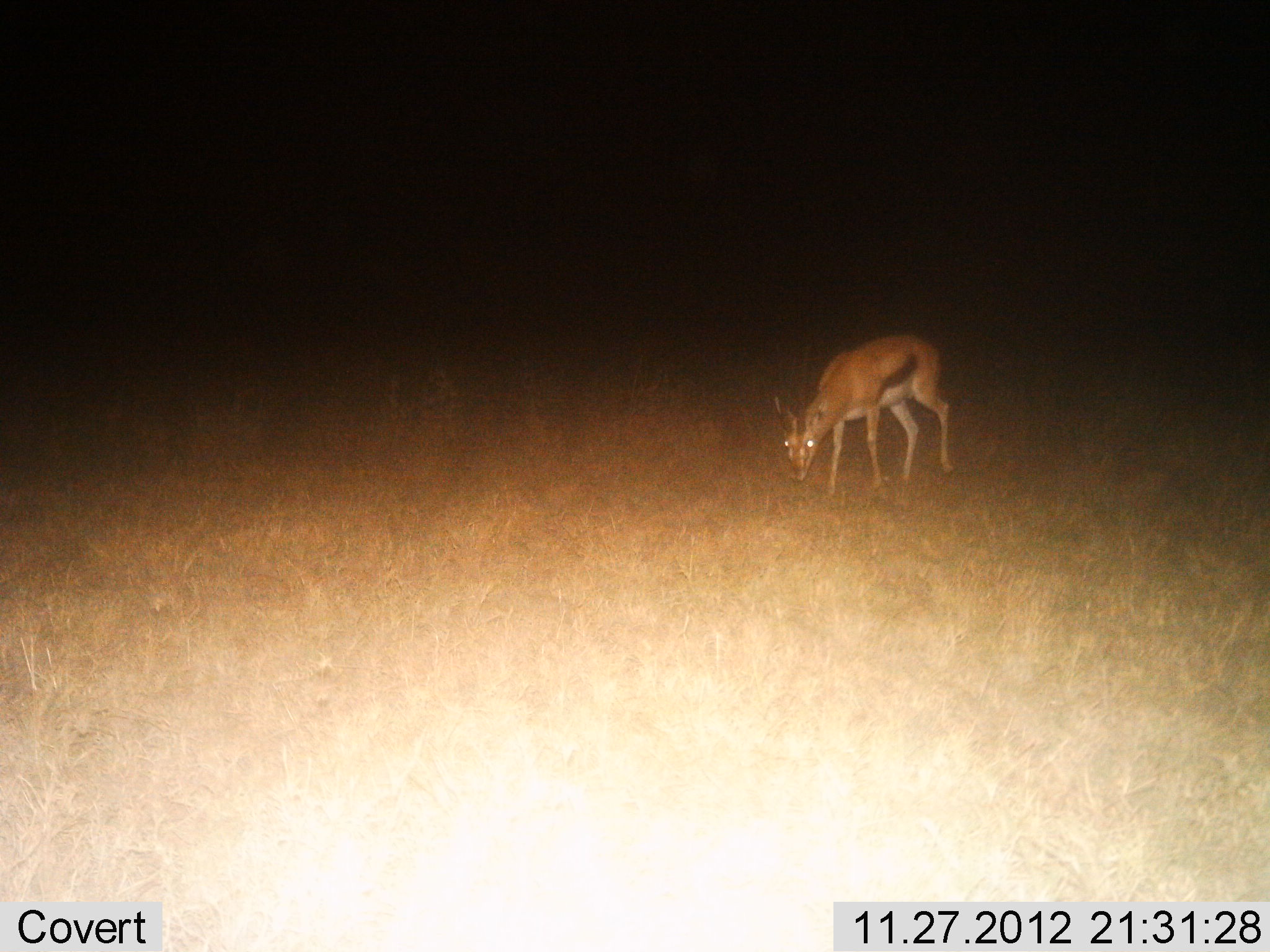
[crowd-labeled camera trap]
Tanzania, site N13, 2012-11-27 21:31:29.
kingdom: Animalia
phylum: Chordata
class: Mammalia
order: Artiodactyla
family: Bovidae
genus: Eudorcas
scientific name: Eudorcas thomsonii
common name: thomson's gazelle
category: gazellethomsons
Gazellethomsons (thomson's gazelle) (Eudorcas thomsonii), count 1. Behavior (volunteer vote fractions): standing 22%, resting 0%, moving 17%, interacting 0%. Young present (vote fraction): 0%. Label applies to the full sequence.